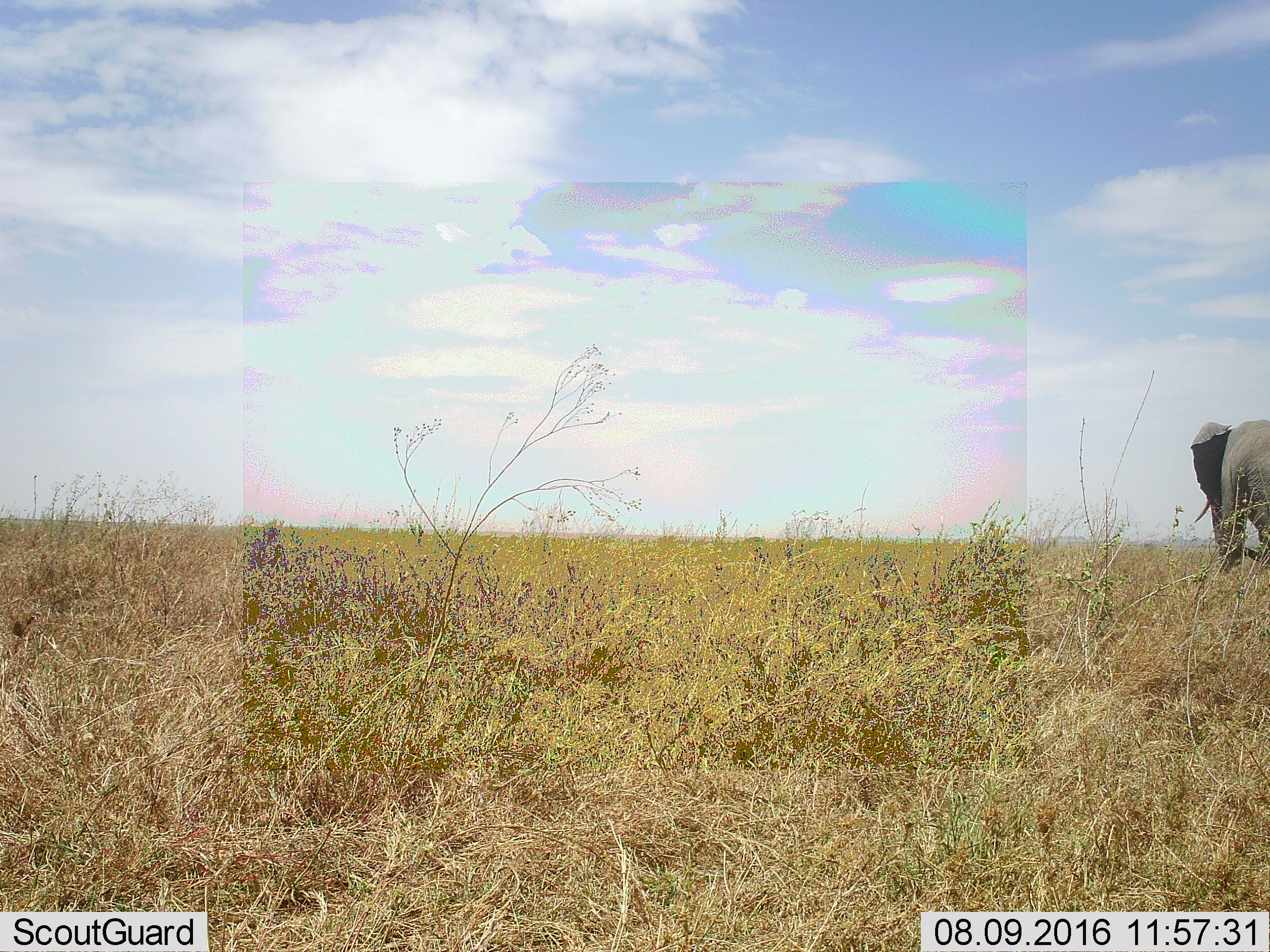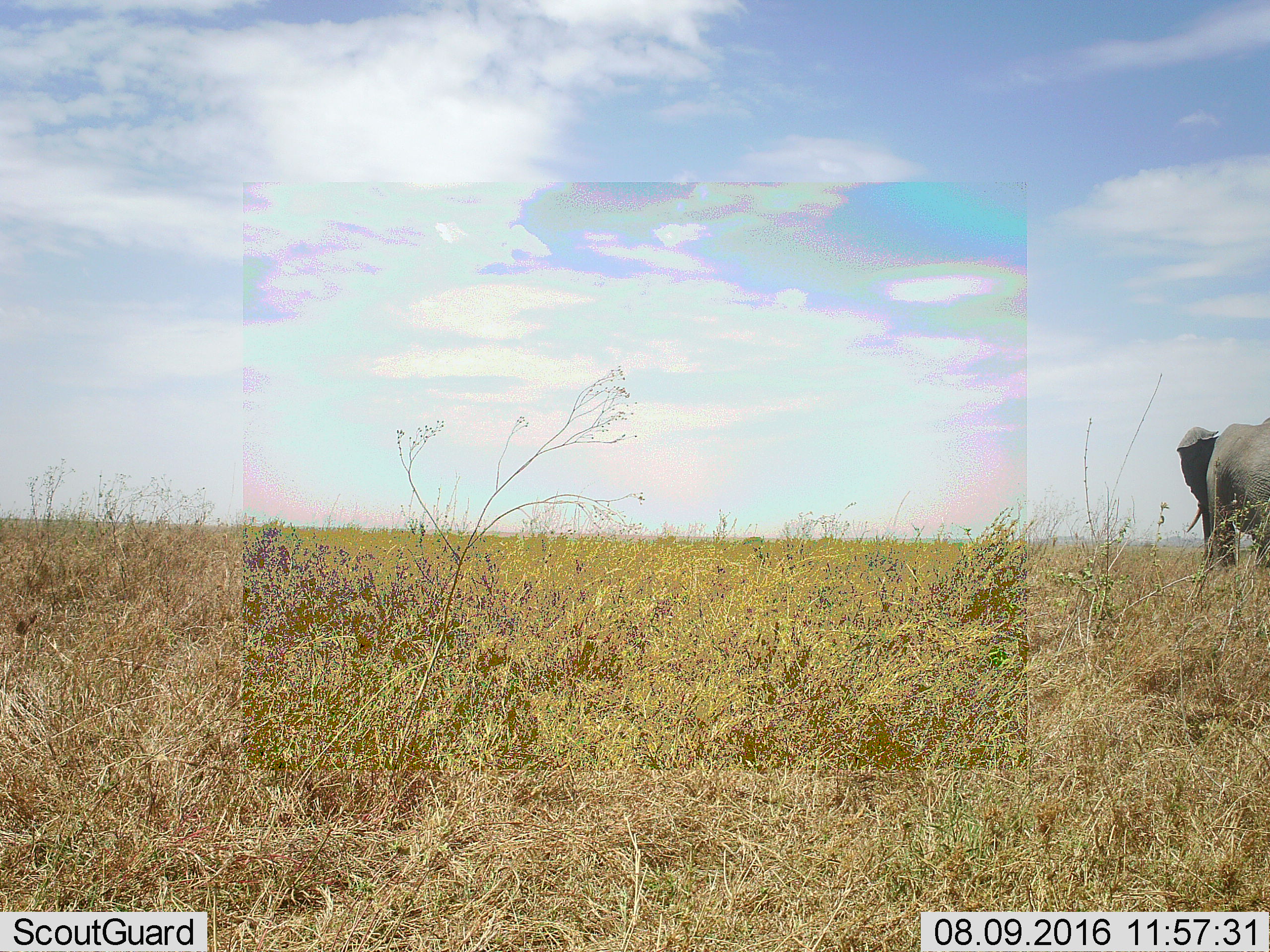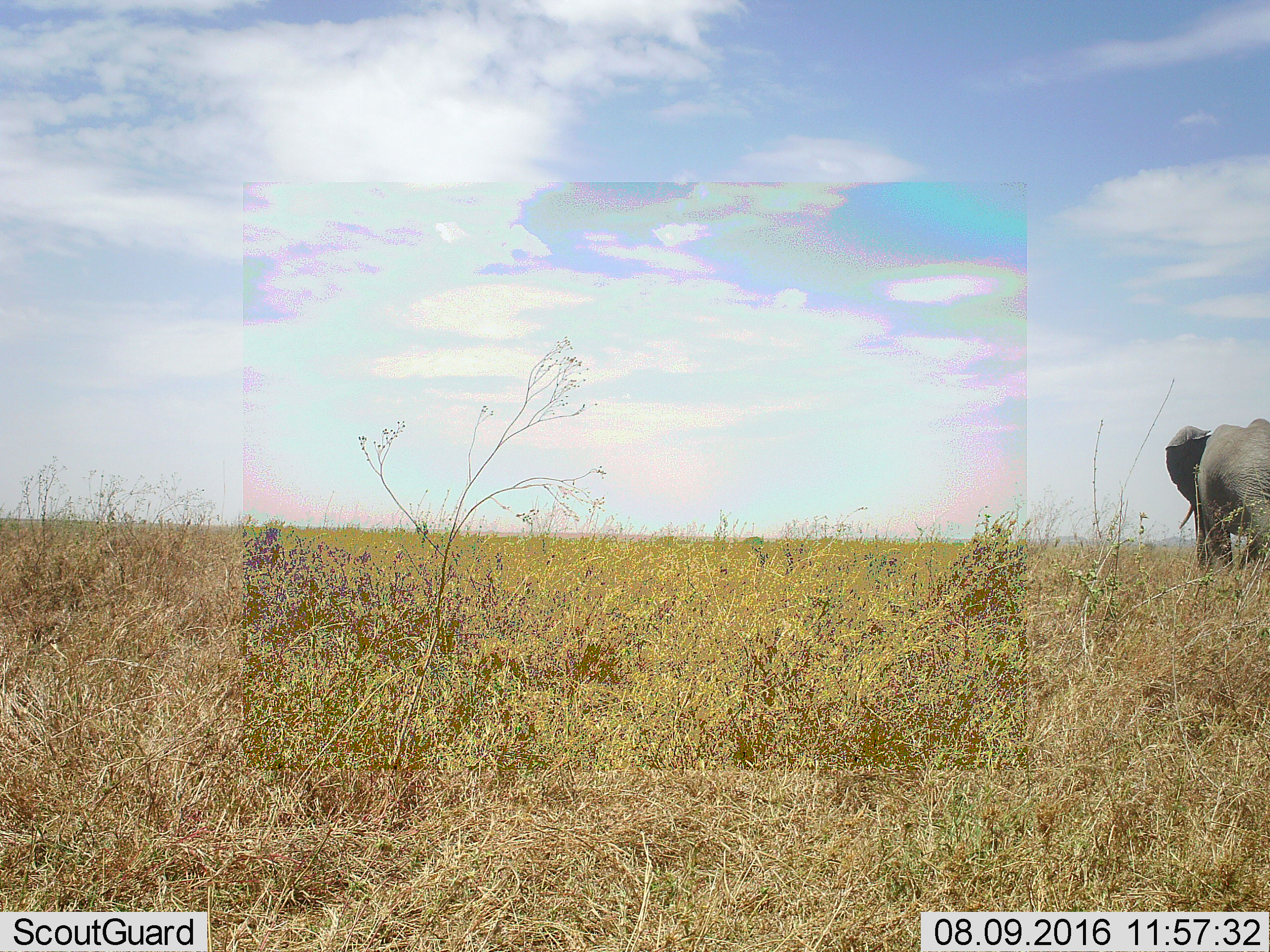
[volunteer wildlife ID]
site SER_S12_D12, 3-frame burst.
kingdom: Animalia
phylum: Chordata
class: Mammalia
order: Proboscidea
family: Elephantidae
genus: Loxodonta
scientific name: Loxodonta africana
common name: african bush elephant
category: elephant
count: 1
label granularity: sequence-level